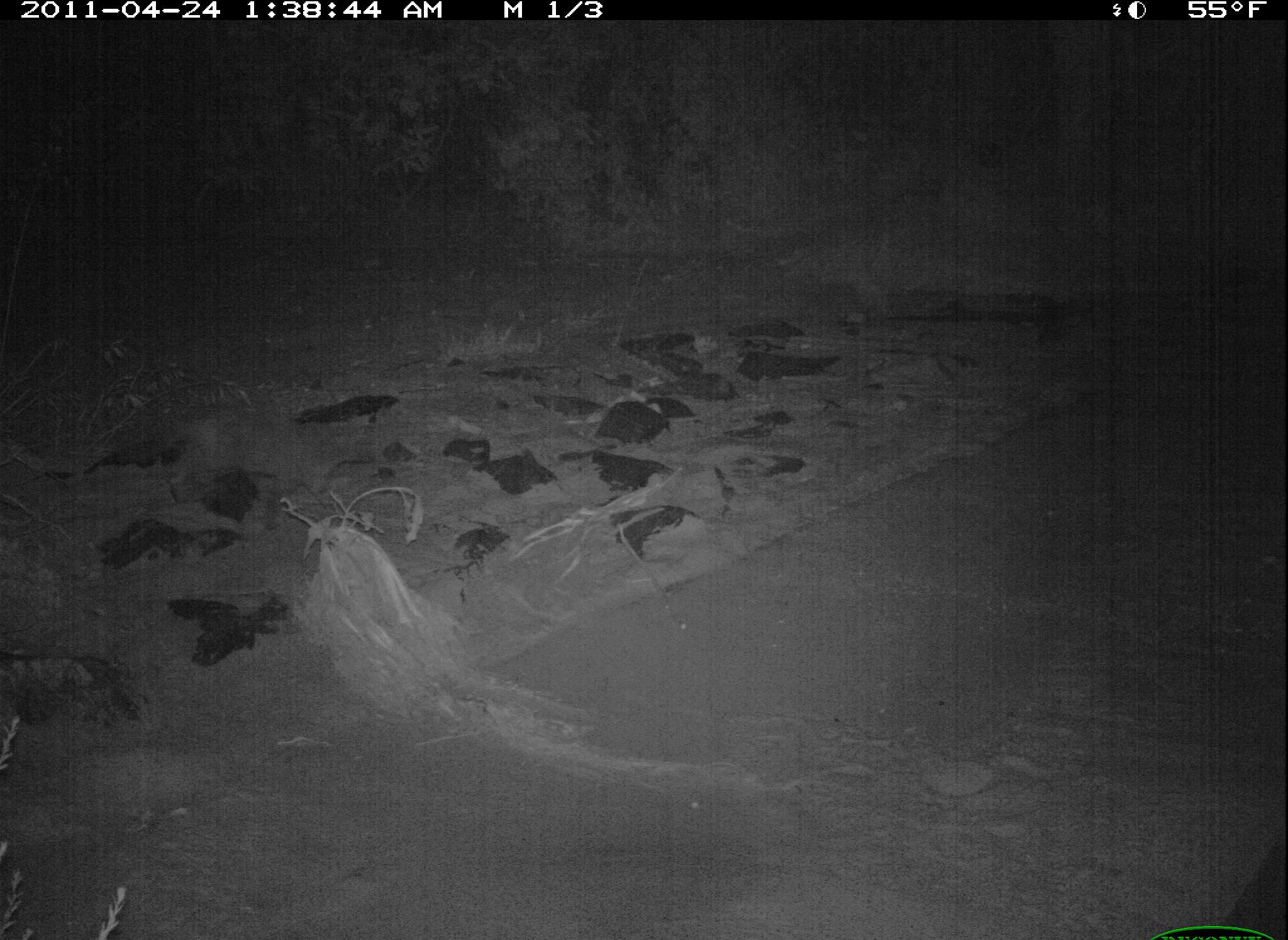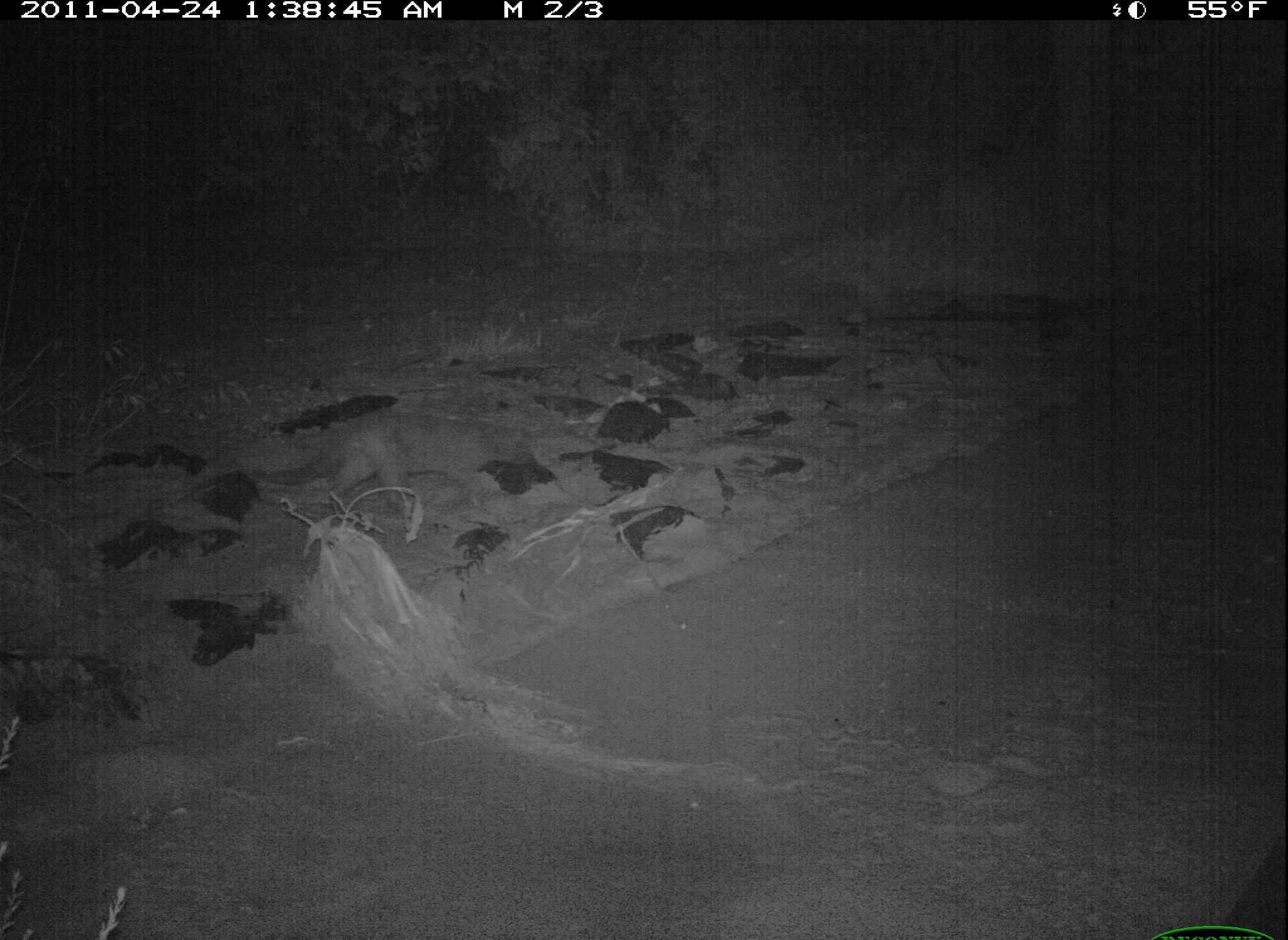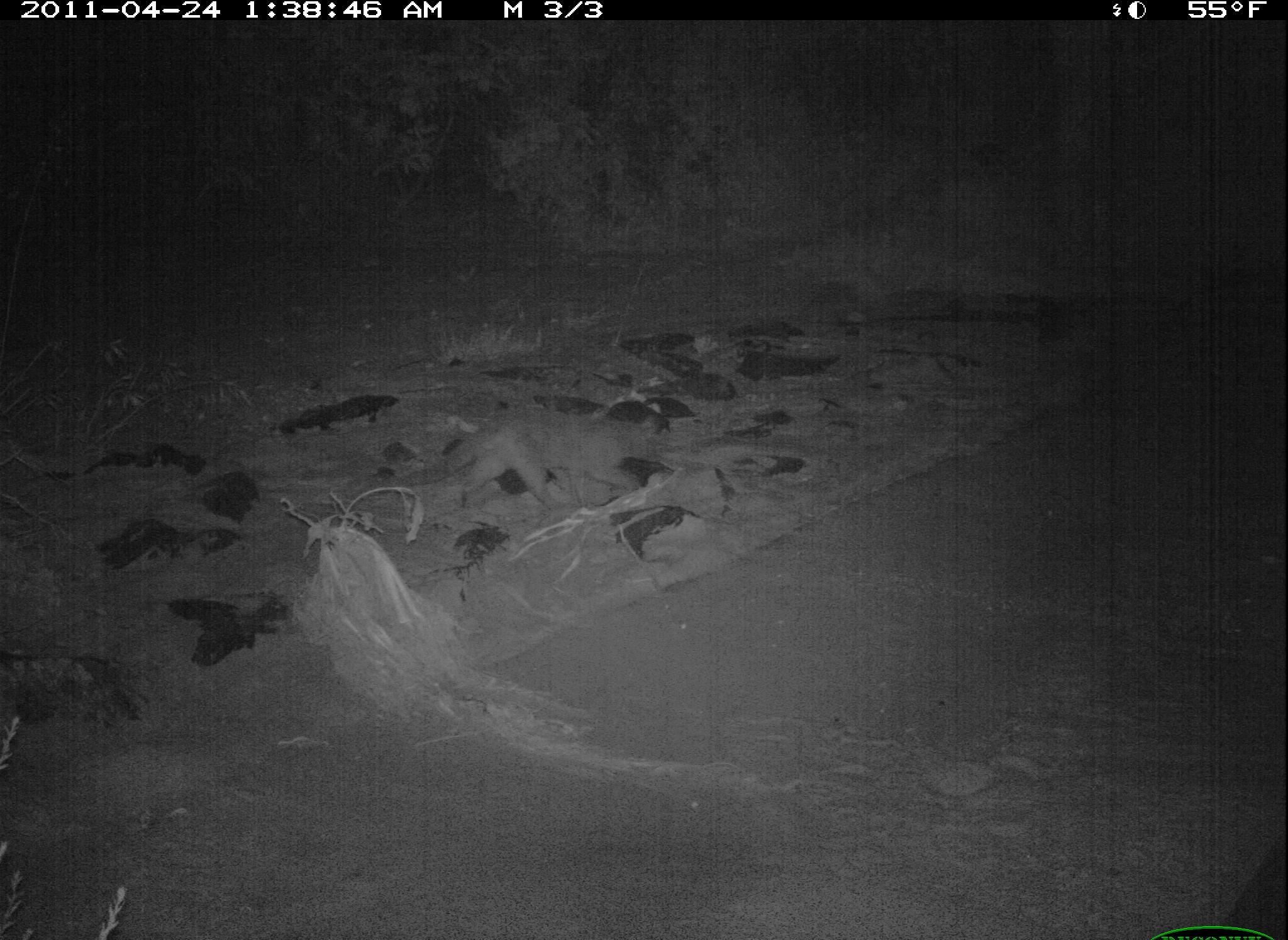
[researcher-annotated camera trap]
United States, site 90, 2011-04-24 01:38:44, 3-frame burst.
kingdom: Animalia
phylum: Chordata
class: Mammalia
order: Carnivora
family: Felidae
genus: Felis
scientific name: Felis catus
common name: cat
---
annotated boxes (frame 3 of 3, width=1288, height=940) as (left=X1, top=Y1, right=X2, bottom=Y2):
cat: (left=385, top=411, right=686, bottom=520)